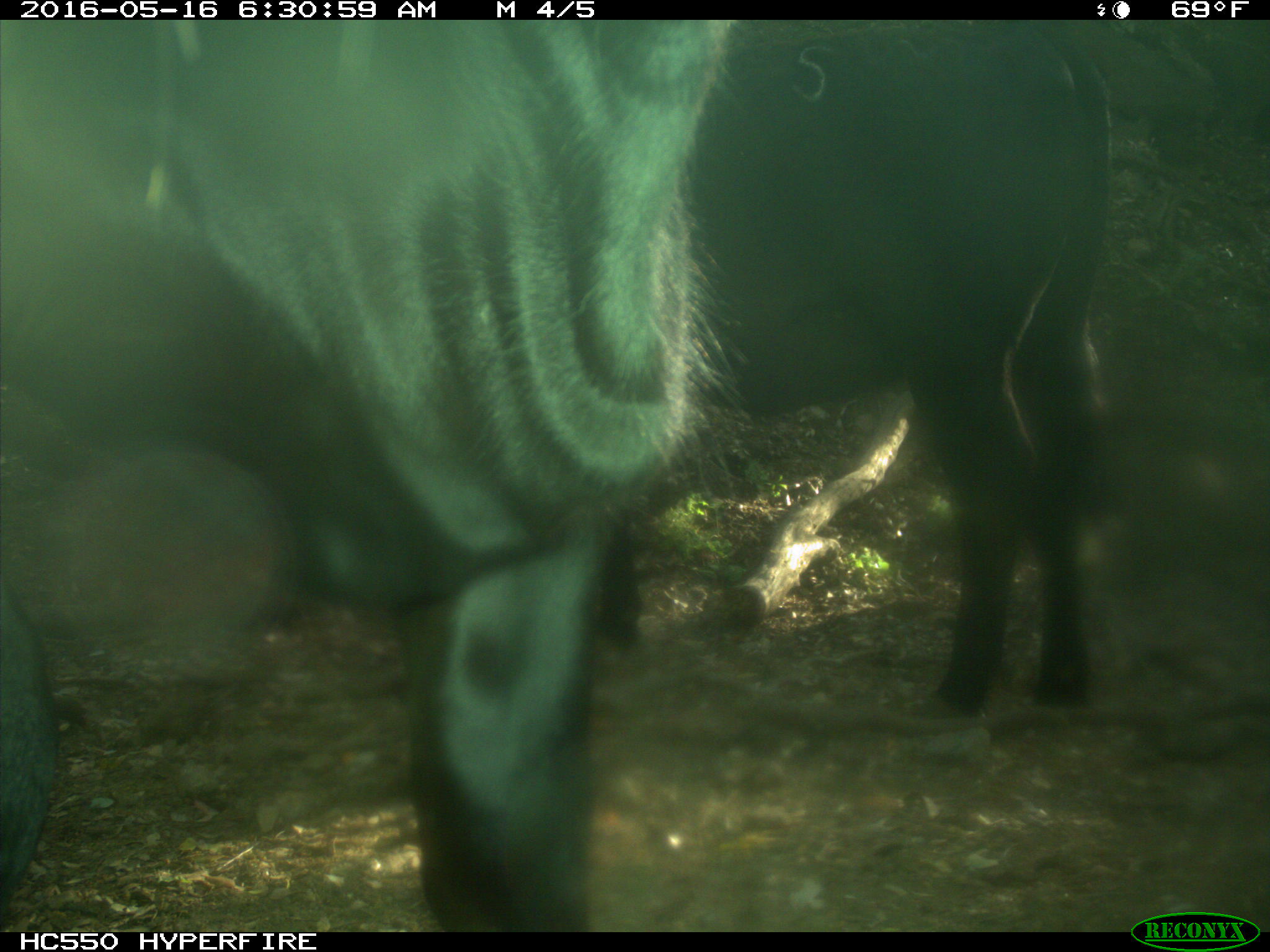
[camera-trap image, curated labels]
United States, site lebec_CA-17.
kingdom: Animalia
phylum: Chordata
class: Mammalia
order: Artiodactyla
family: Bovidae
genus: Bos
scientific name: Bos taurus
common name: domestic cow